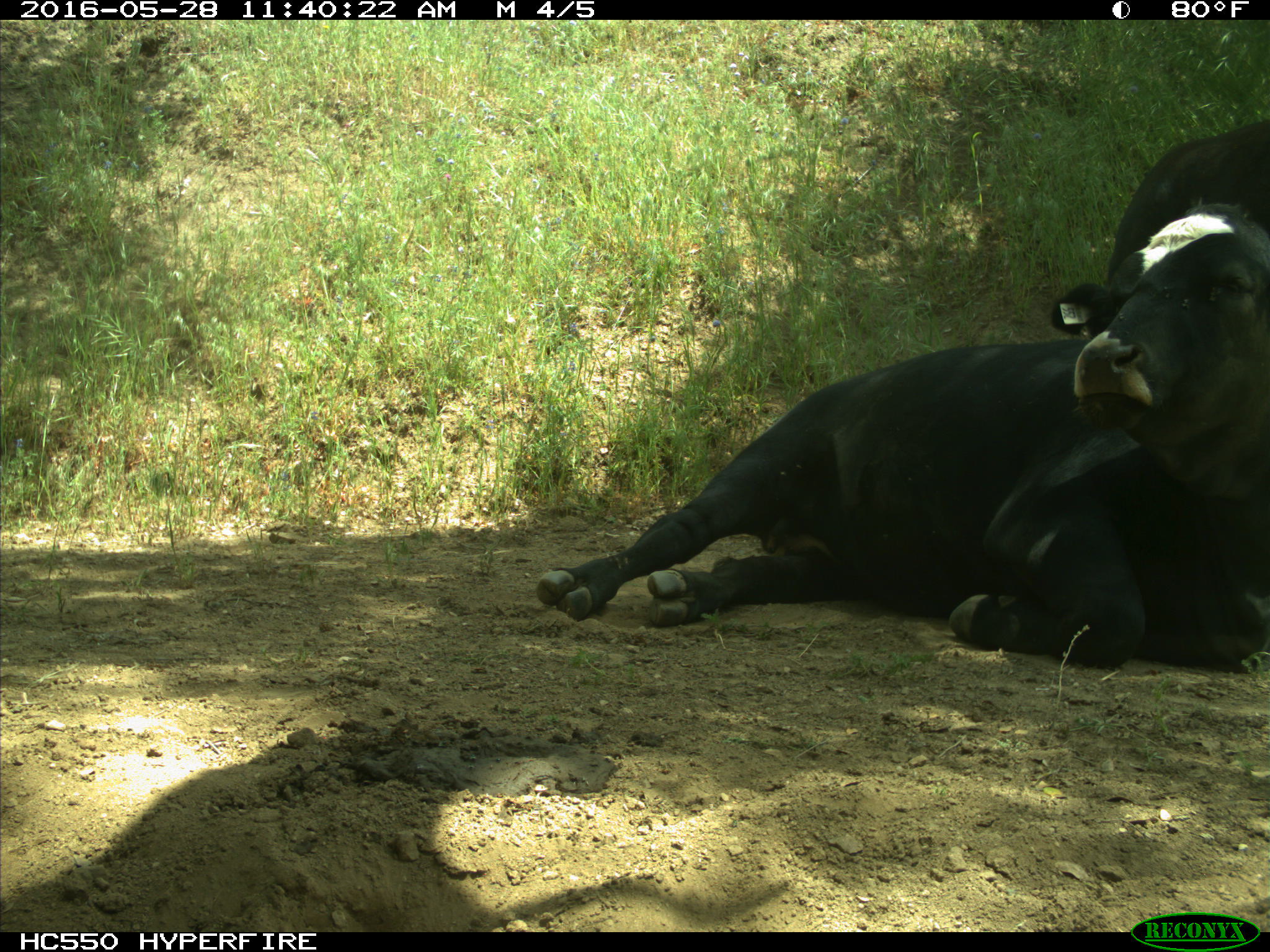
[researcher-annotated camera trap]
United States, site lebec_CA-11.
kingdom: Animalia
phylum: Chordata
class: Mammalia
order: Artiodactyla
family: Bovidae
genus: Bos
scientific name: Bos taurus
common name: domestic cow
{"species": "Bos taurus (domestic cow)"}